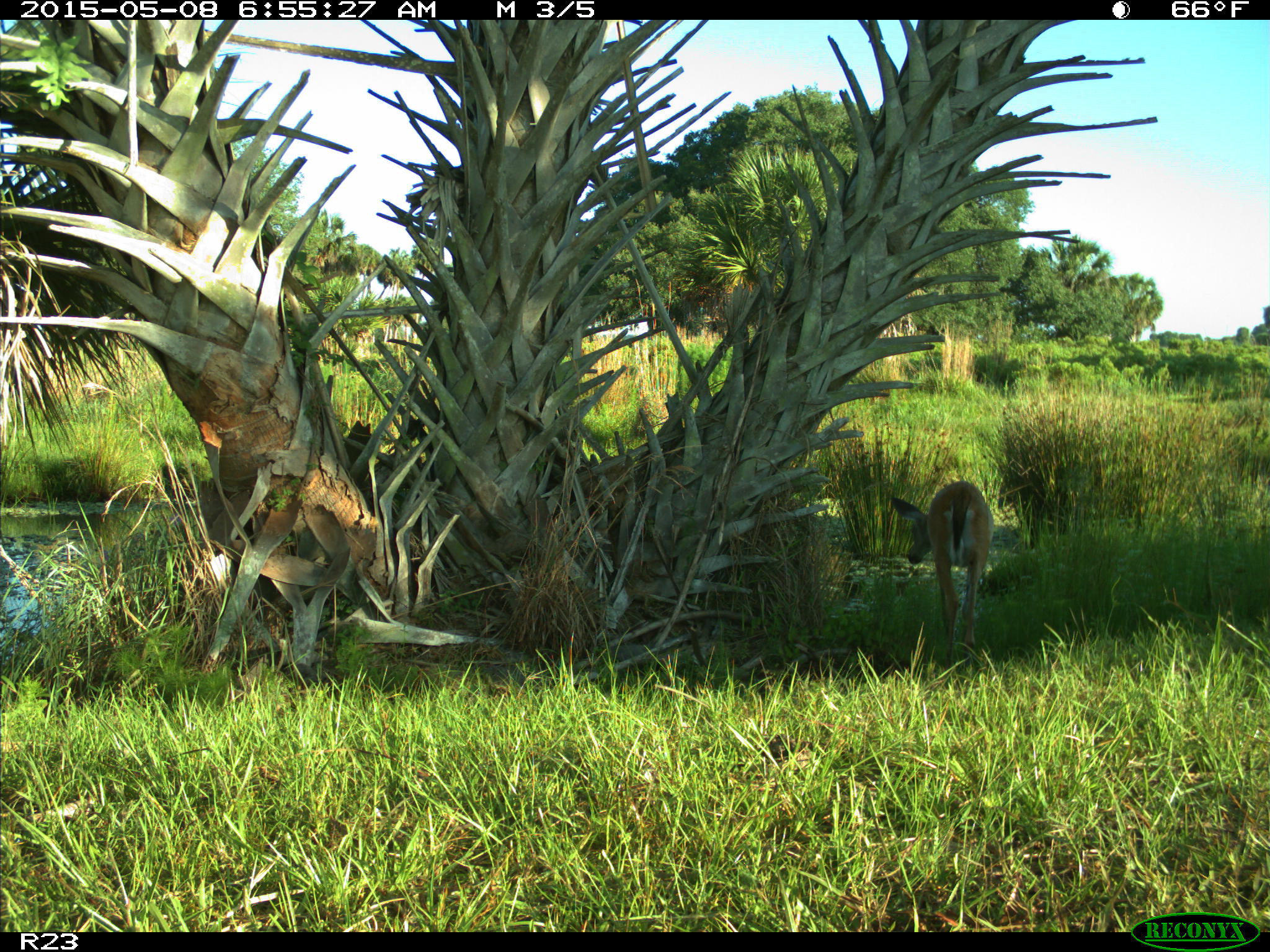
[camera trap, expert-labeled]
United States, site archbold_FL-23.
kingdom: Animalia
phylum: Chordata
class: Mammalia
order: Artiodactyla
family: Bovidae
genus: Bos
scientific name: Bos taurus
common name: domestic cow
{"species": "Bos taurus (domestic cow)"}